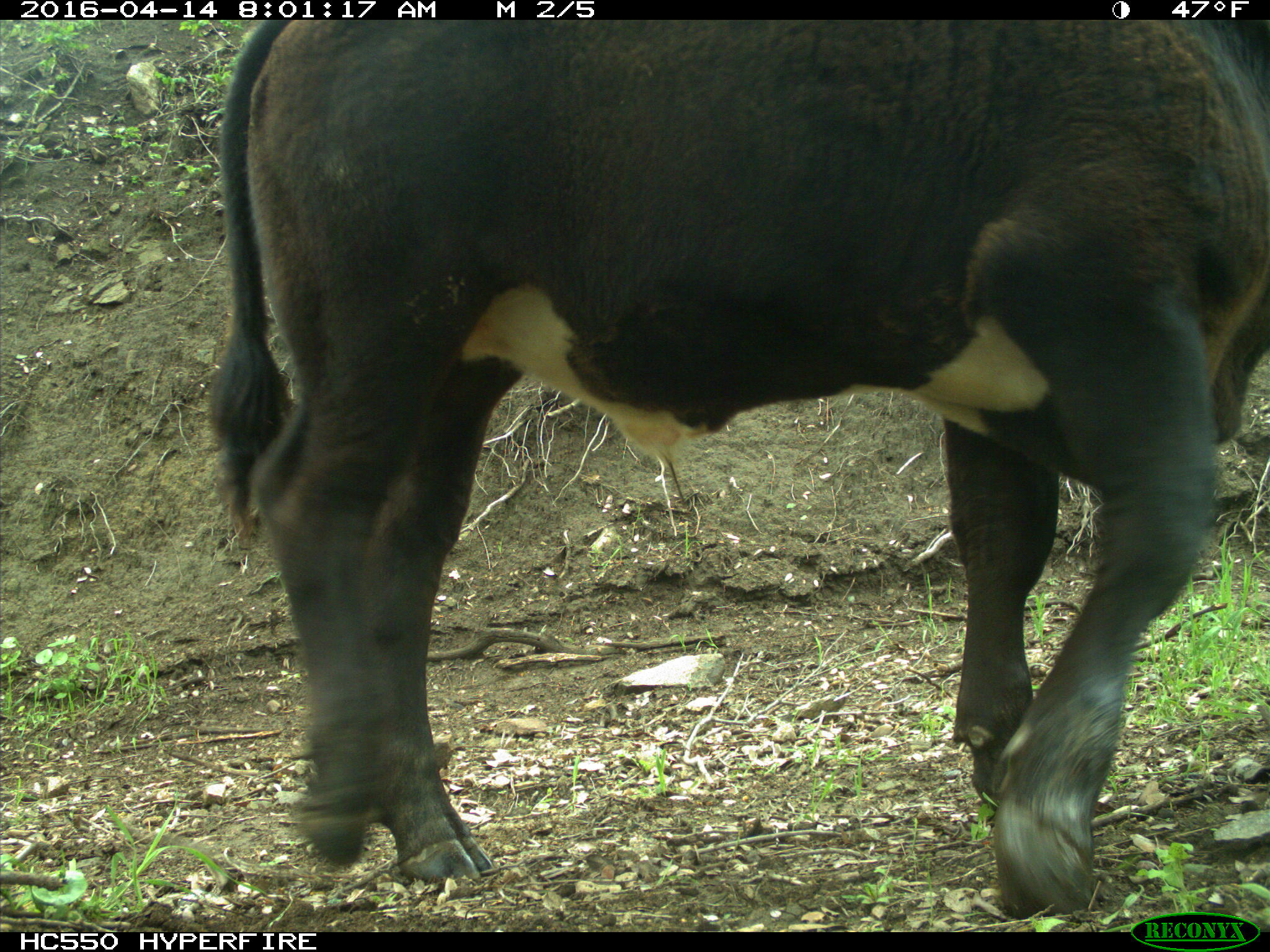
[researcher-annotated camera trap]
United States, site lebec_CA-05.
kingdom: Animalia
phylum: Chordata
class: Mammalia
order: Artiodactyla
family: Bovidae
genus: Bos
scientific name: Bos taurus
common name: domestic cow